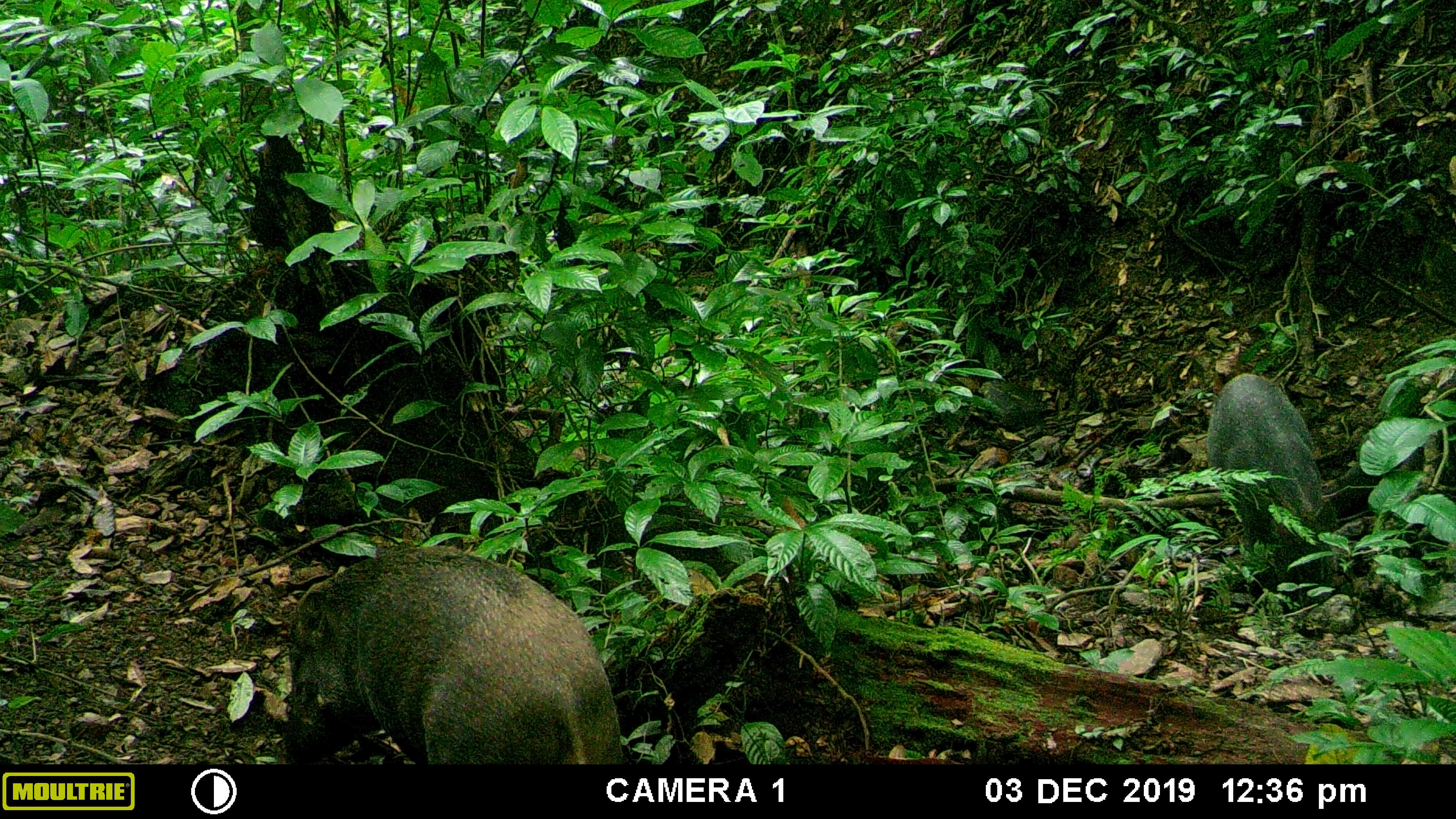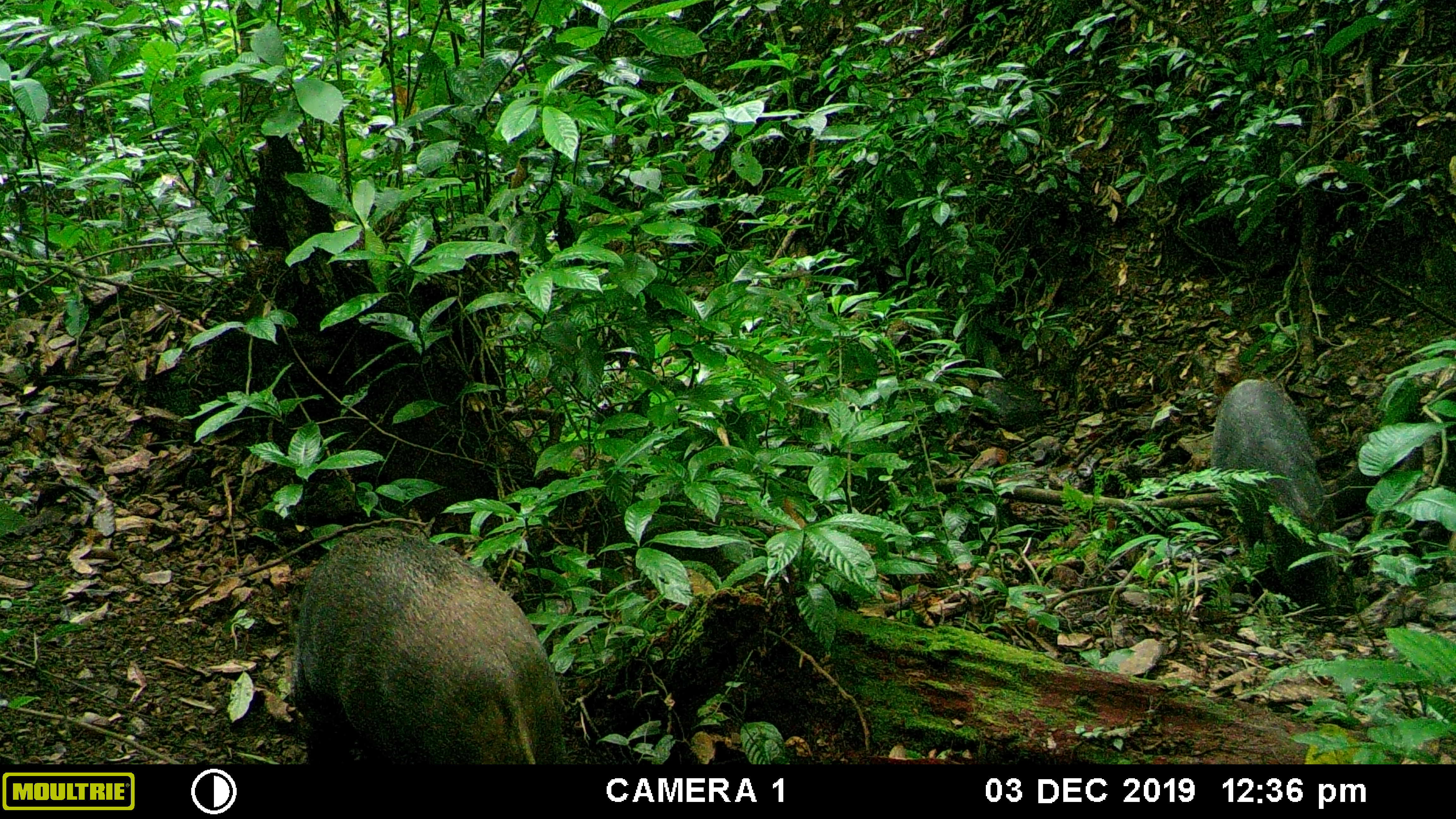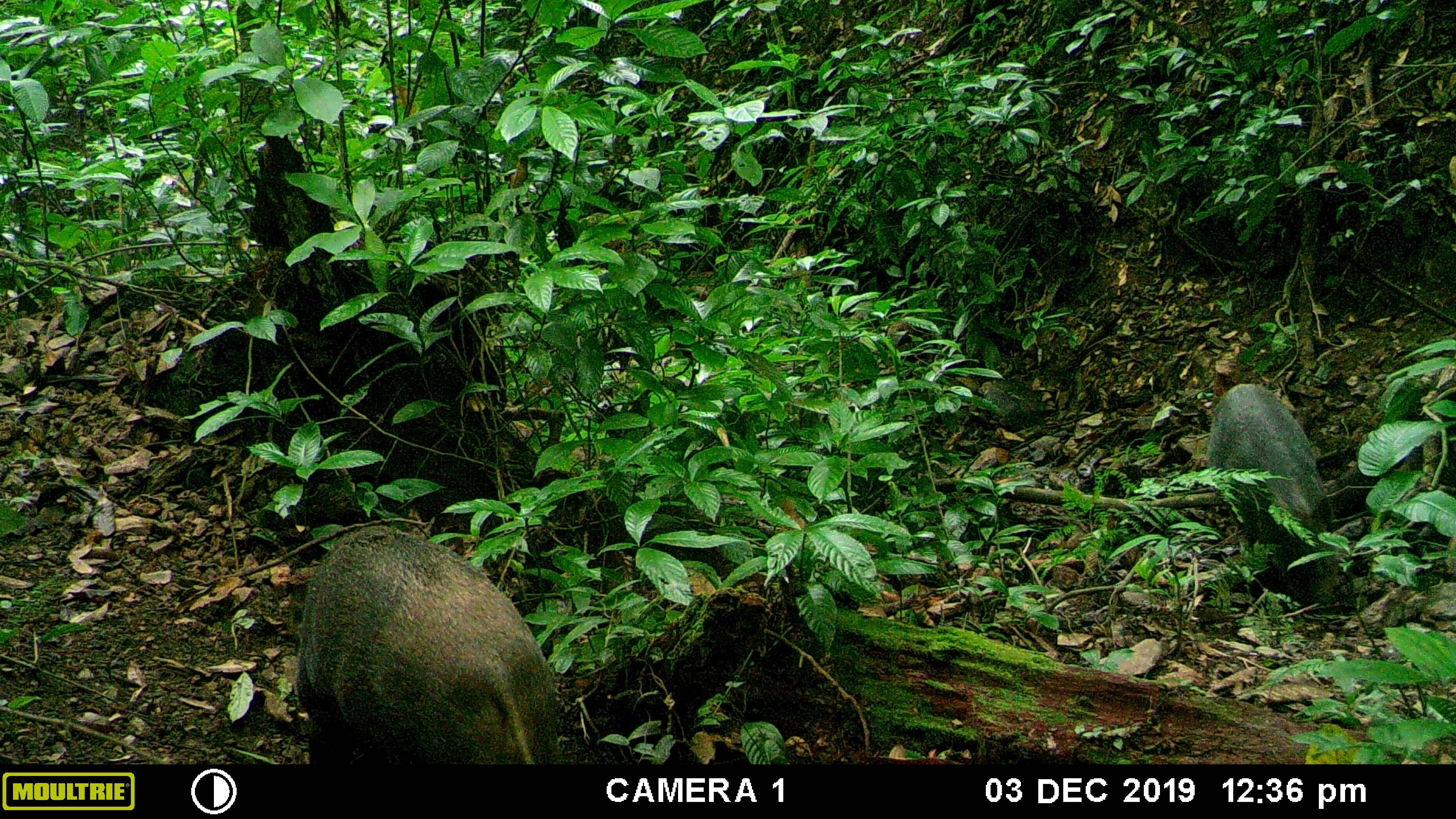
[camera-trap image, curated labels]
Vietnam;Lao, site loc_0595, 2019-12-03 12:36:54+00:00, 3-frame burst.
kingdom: Animalia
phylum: Chordata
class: Mammalia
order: Artiodactyla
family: Suidae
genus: Sus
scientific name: Sus scrofa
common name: eurasian wild pig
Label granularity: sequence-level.